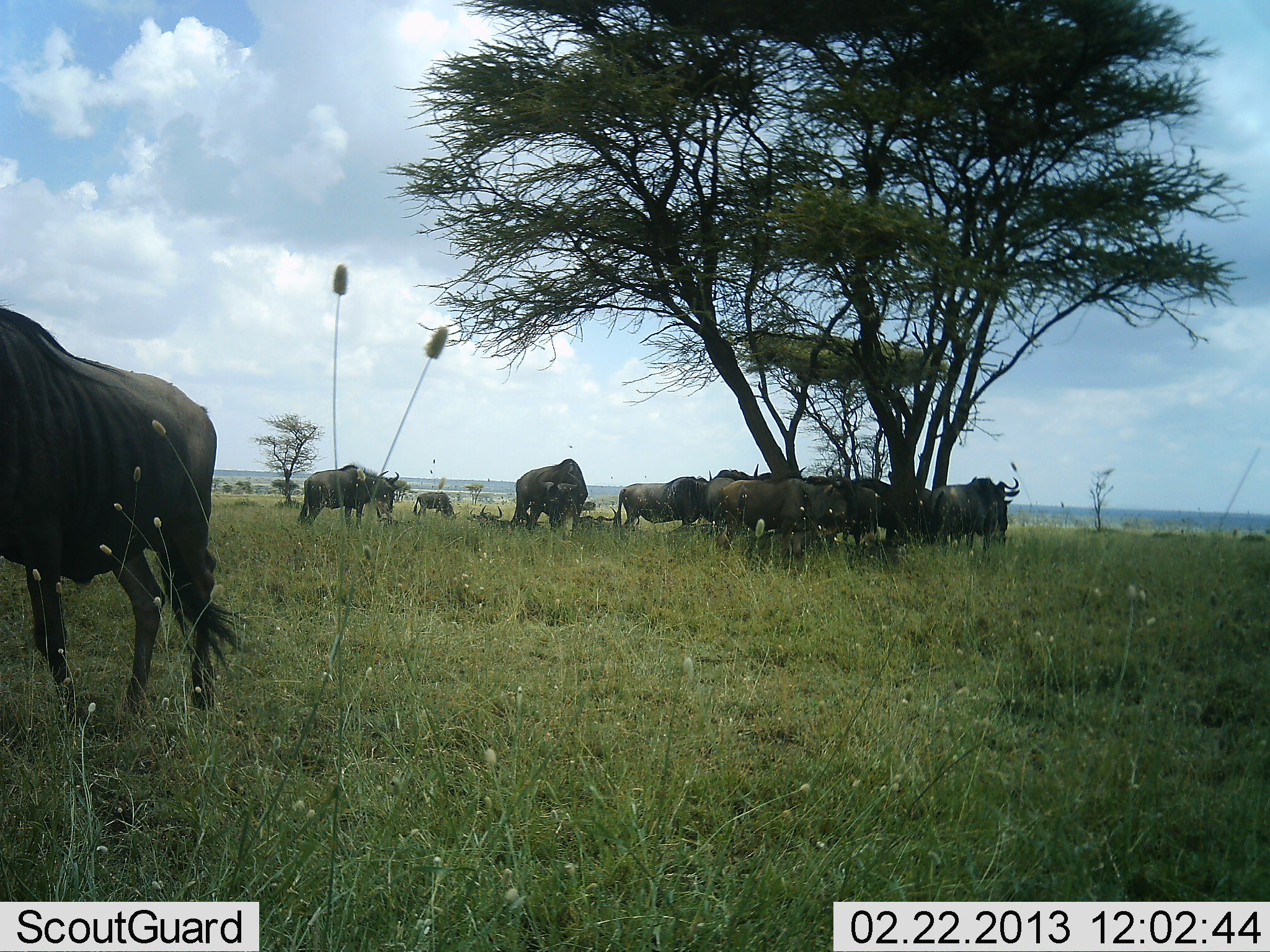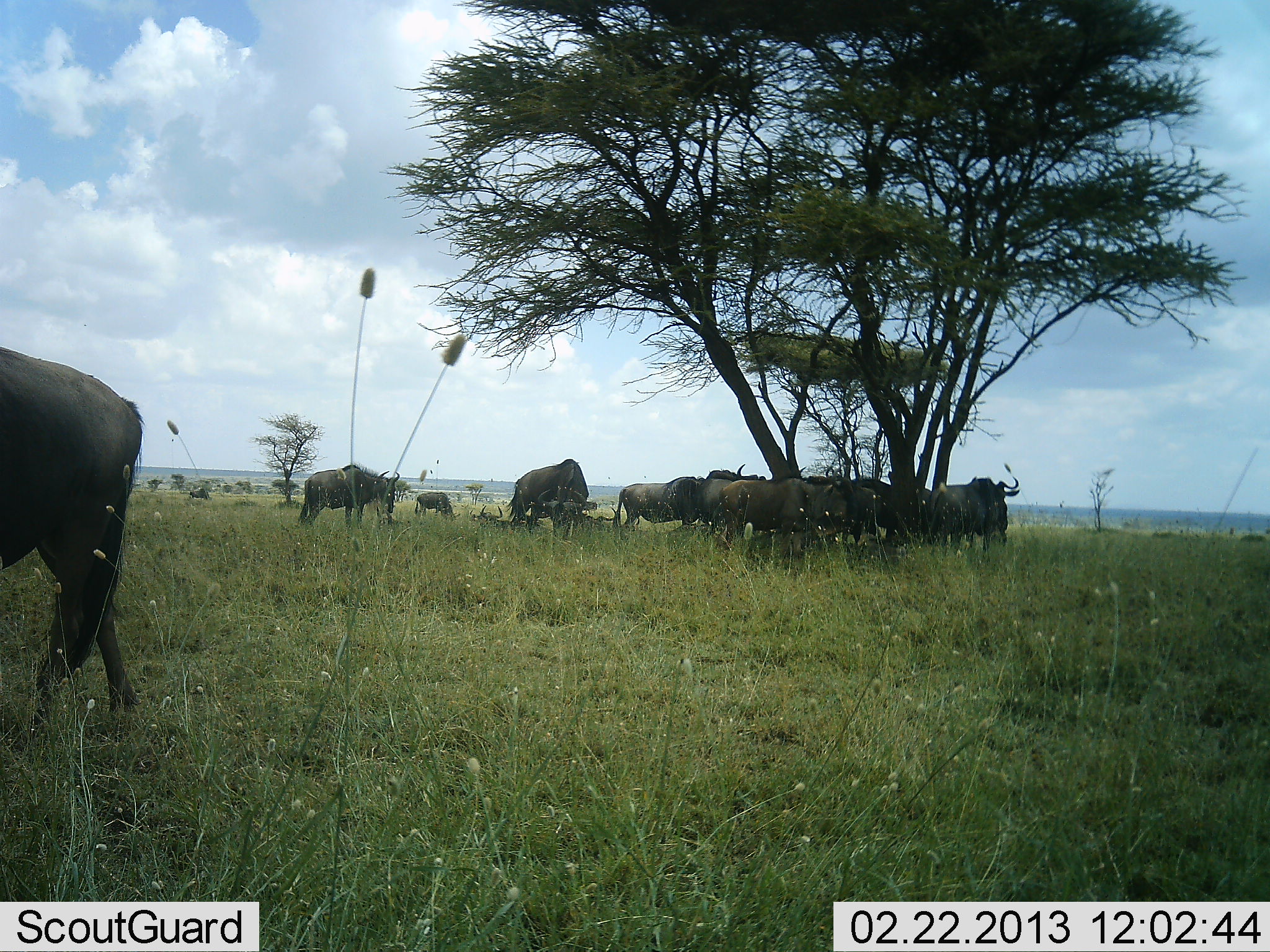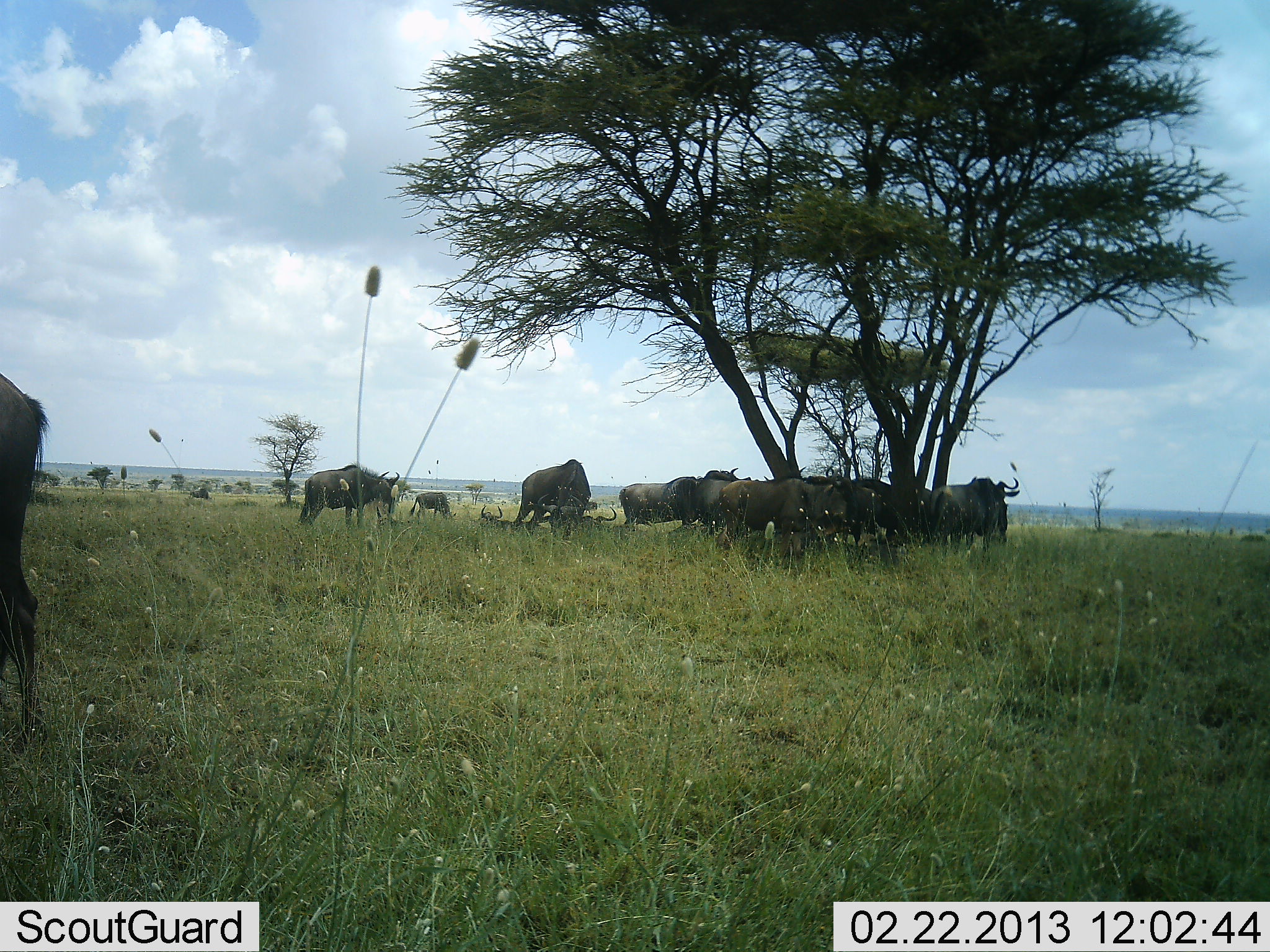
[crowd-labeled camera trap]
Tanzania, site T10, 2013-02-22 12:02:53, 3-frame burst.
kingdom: Animalia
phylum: Chordata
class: Mammalia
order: Artiodactyla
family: Bovidae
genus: Connochaetes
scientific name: Connochaetes taurinus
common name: blue wildebeest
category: wildebeest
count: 11-50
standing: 77%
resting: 59%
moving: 45%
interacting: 14%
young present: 0%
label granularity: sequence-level